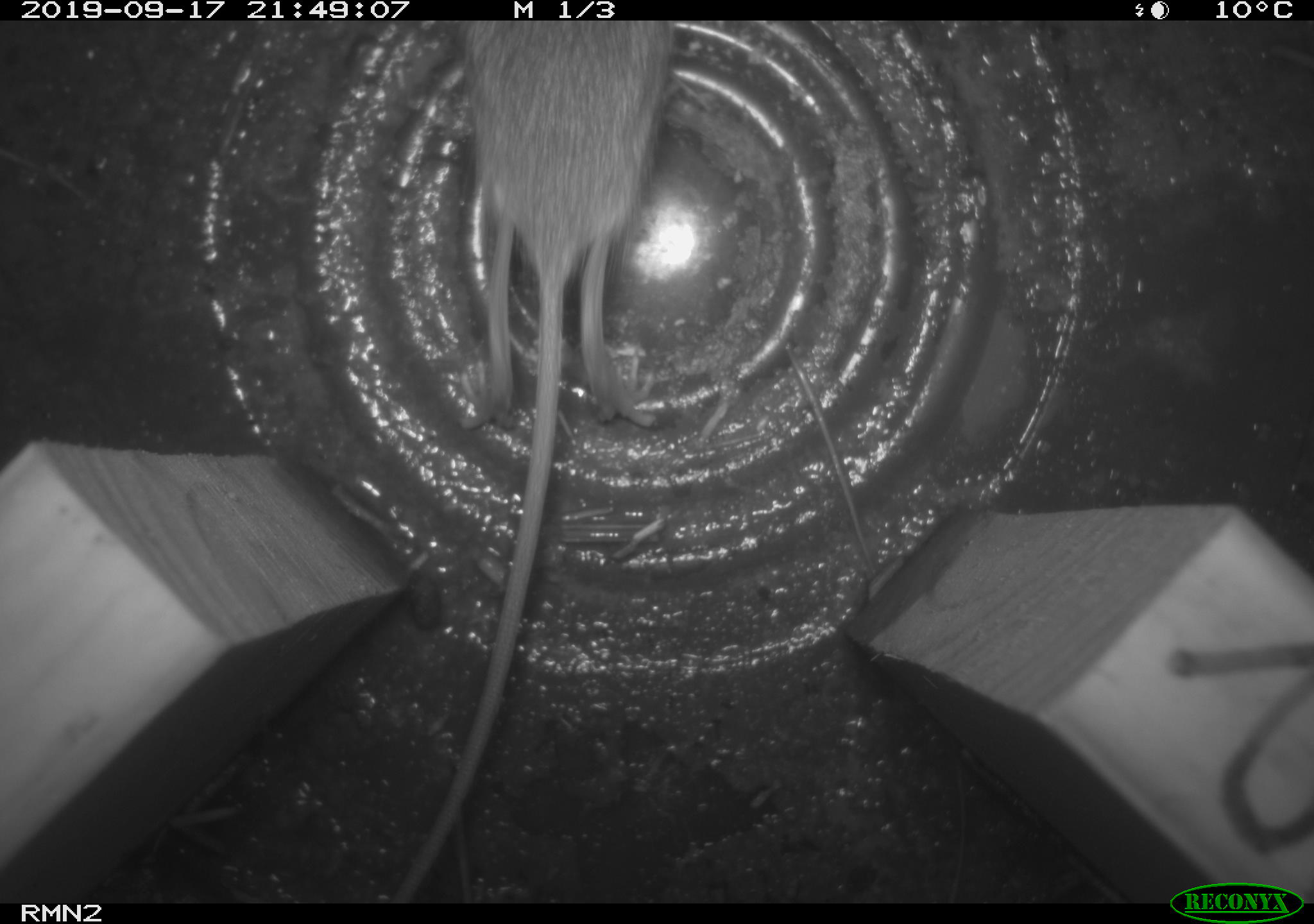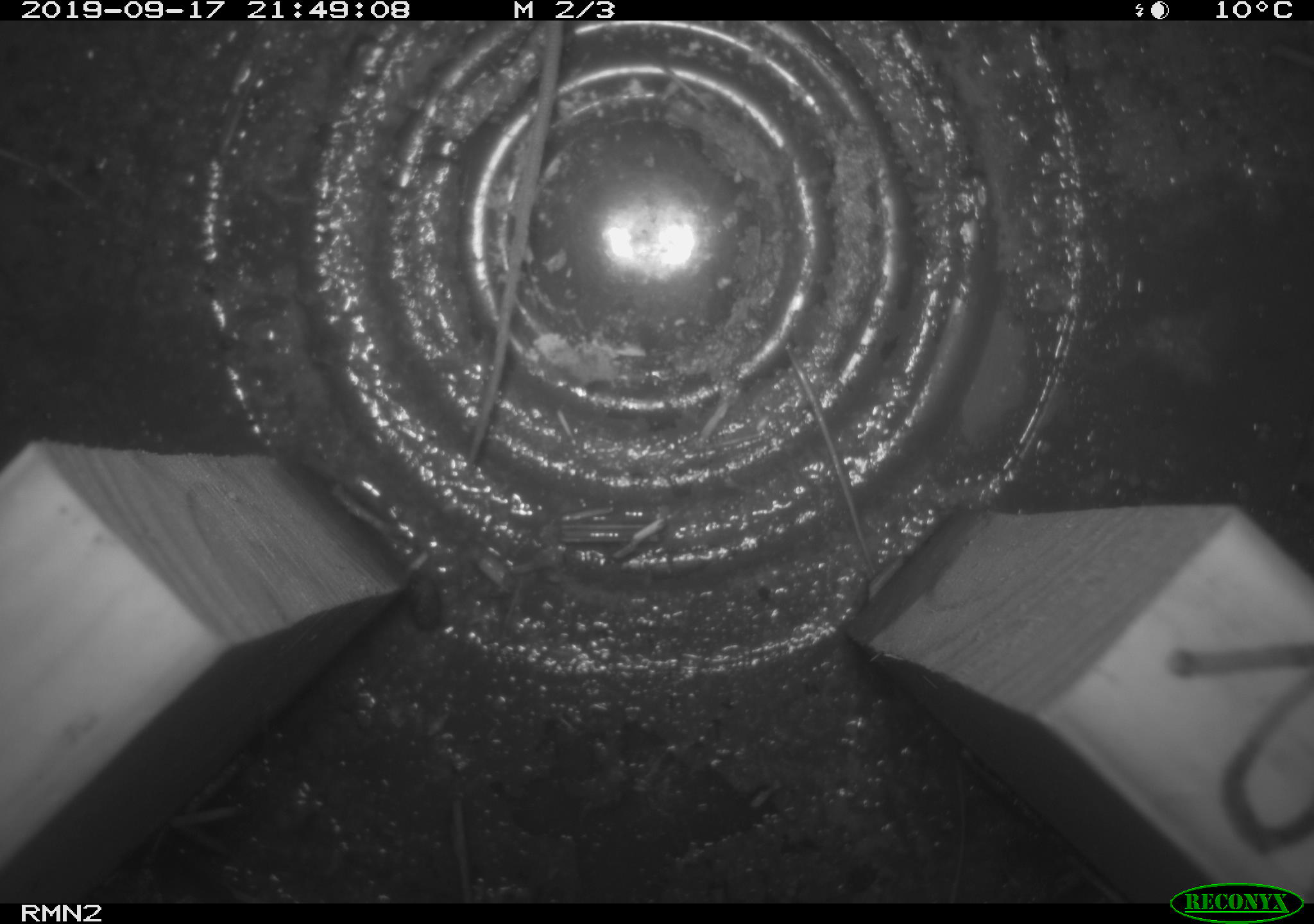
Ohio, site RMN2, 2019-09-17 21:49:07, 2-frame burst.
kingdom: Animalia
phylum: Chordata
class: Mammalia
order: Rodentia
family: Zapodidae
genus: Napaeozapus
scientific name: Napaeozapus insignis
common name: woodland jumping mouse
Woodland jumping mouse (Napaeozapus insignis).